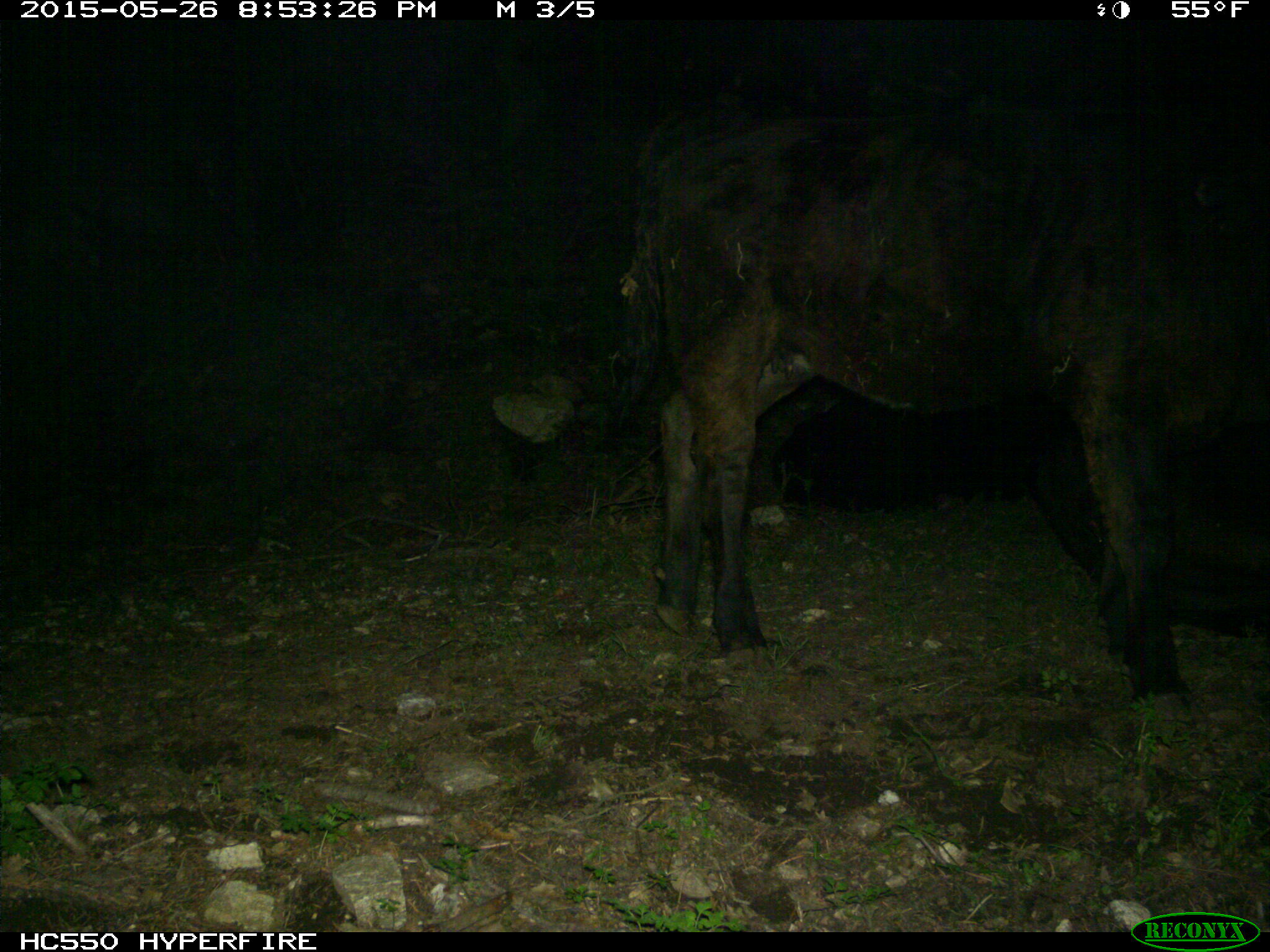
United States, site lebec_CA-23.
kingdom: Animalia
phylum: Chordata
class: Mammalia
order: Artiodactyla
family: Bovidae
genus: Bos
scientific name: Bos taurus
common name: domestic cow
Bos taurus (domestic cow).